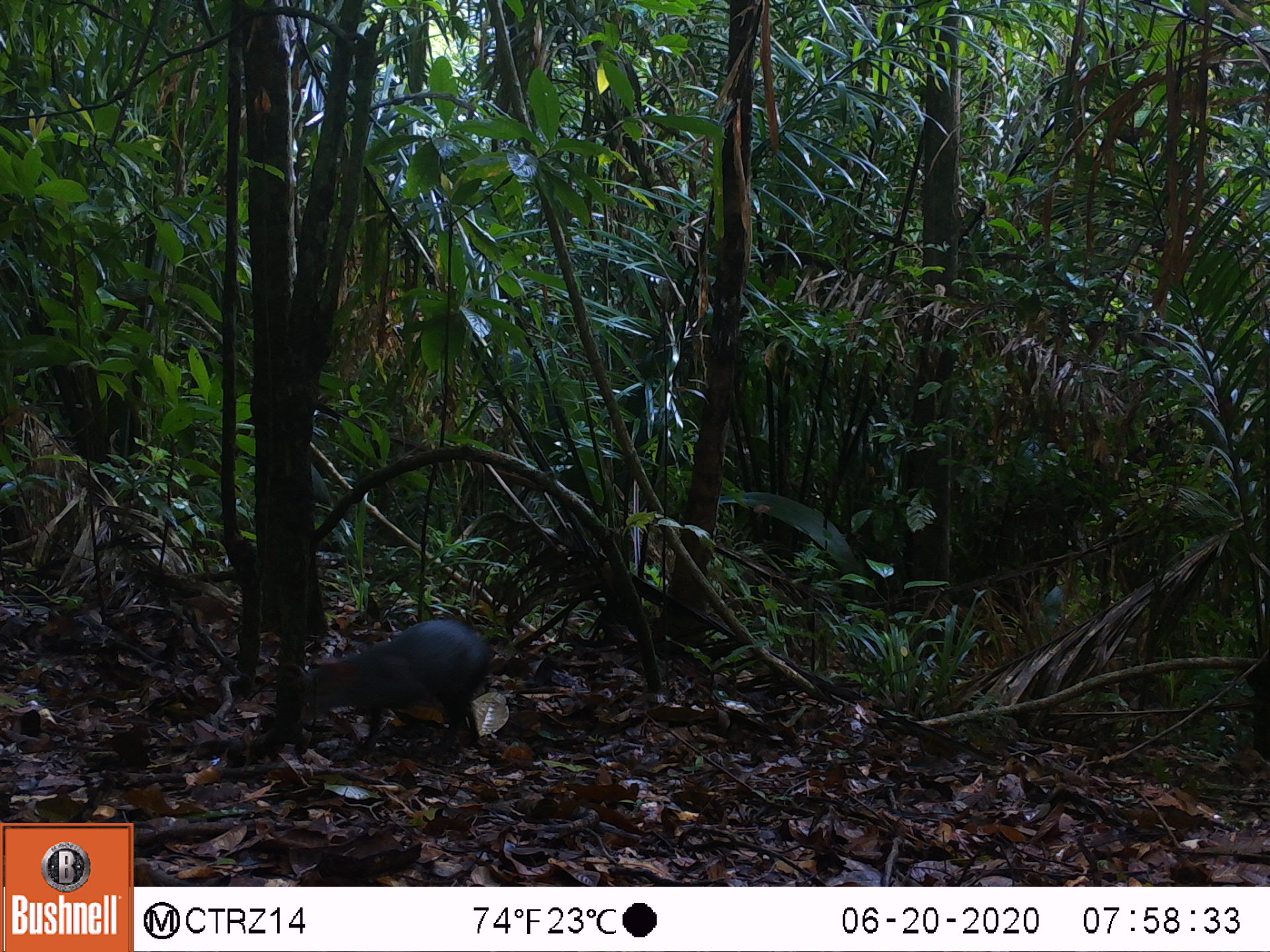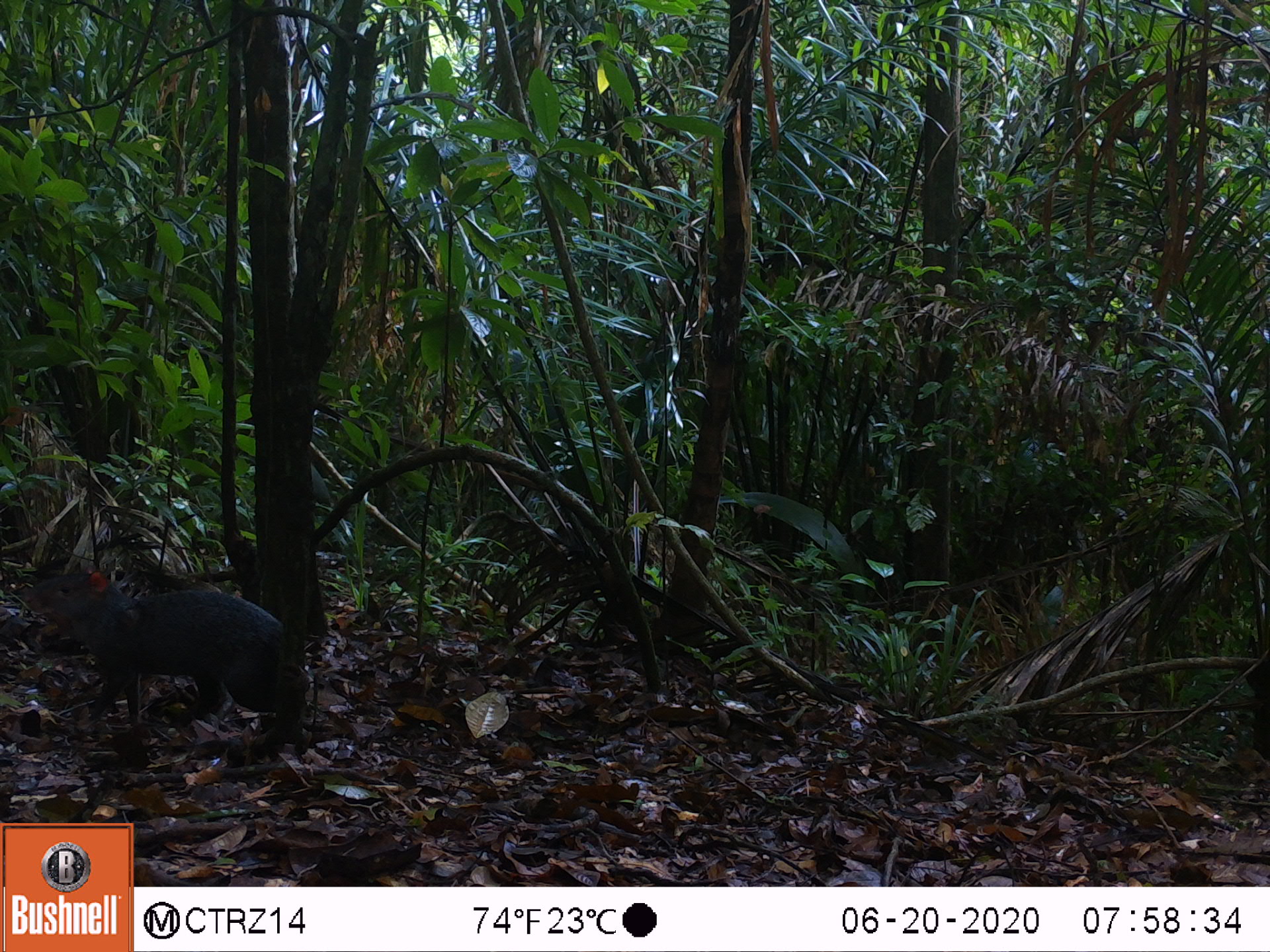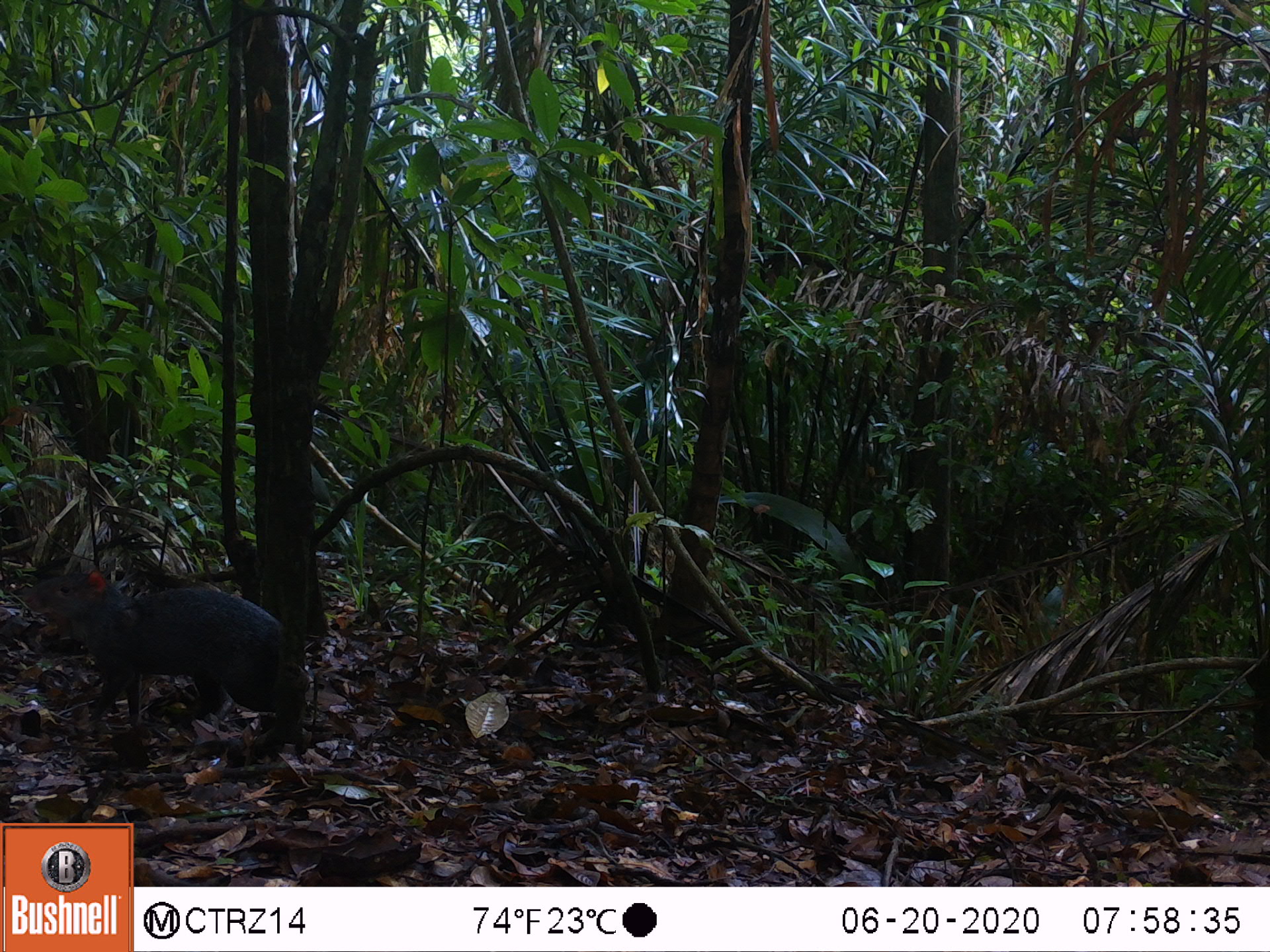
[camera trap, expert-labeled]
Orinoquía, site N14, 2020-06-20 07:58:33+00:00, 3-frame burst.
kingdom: Animalia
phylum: Chordata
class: Mammalia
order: Rodentia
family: Dasyproctidae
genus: Dasyprocta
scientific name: Dasyprocta fuliginosa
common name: black agouti